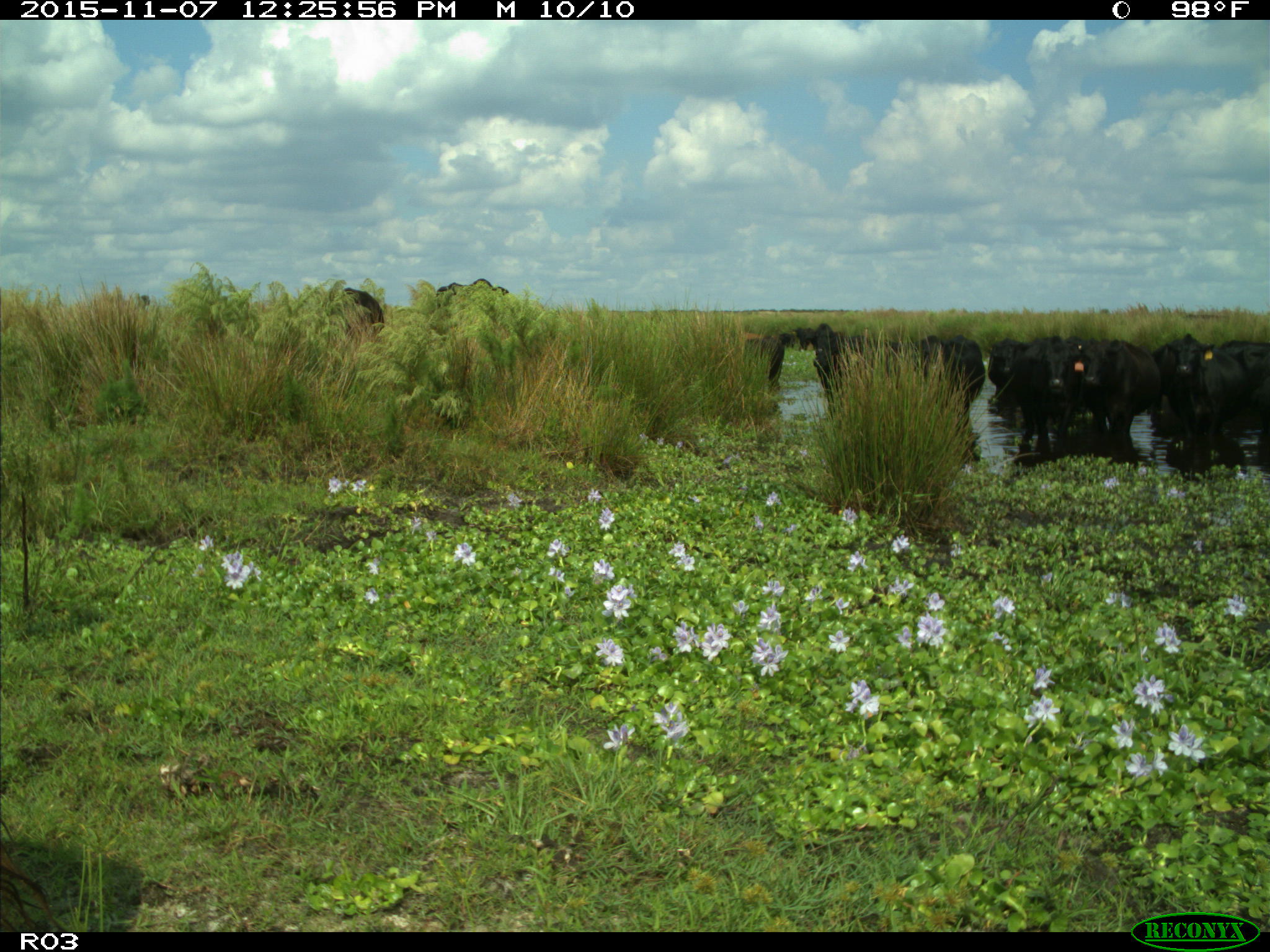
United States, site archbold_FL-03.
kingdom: Animalia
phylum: Chordata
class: Mammalia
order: Artiodactyla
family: Bovidae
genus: Bos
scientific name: Bos taurus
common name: domestic cow